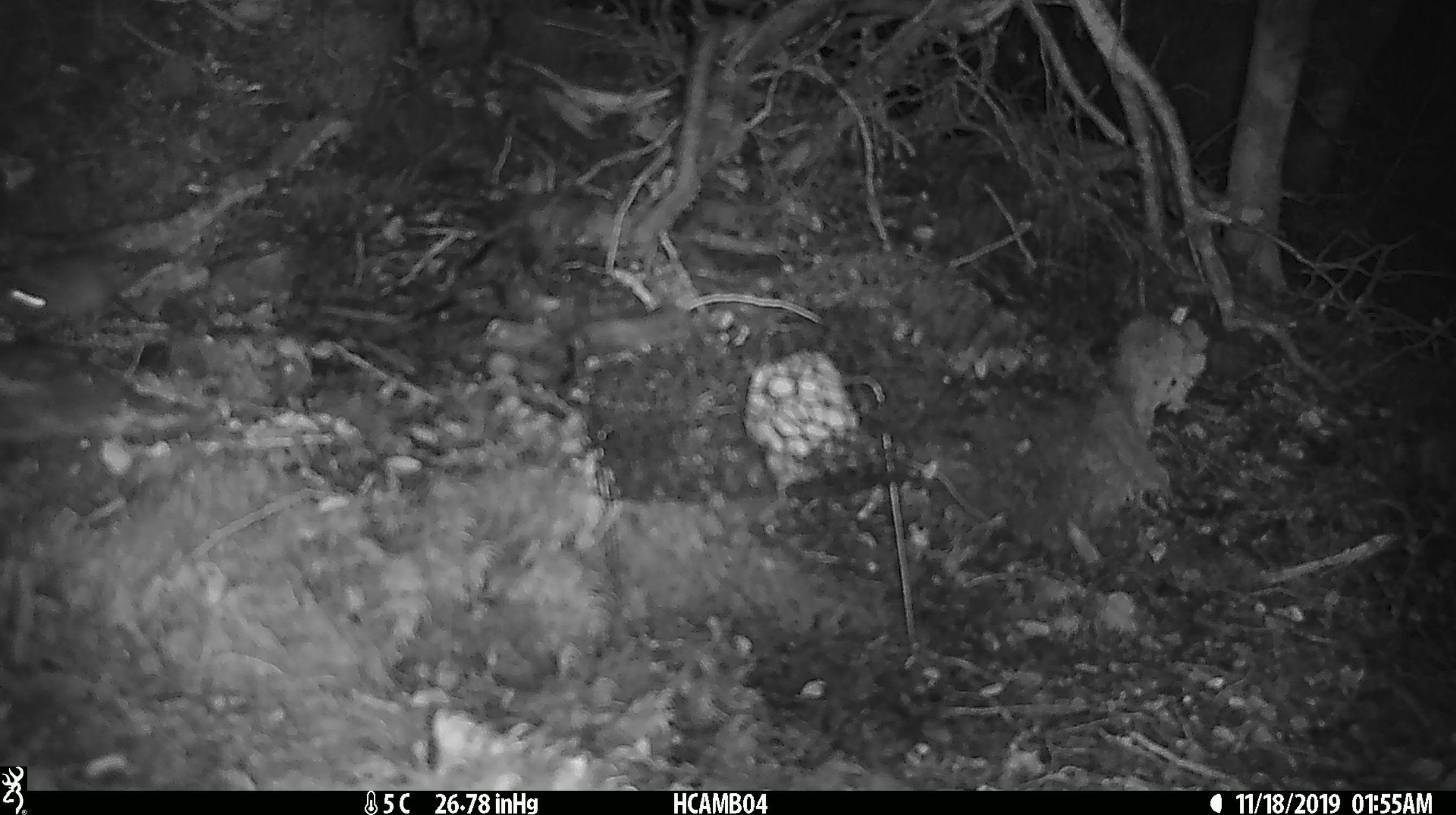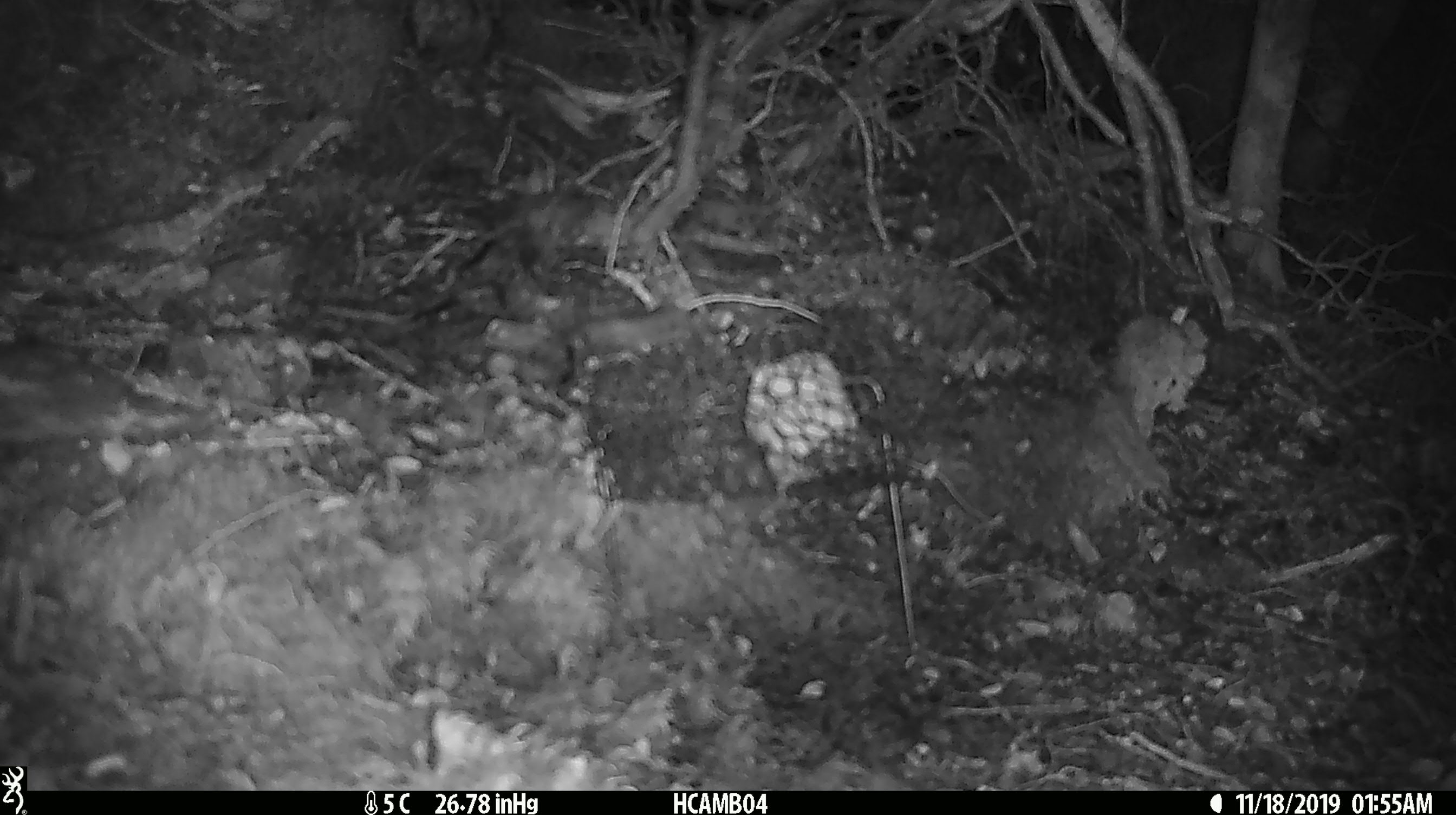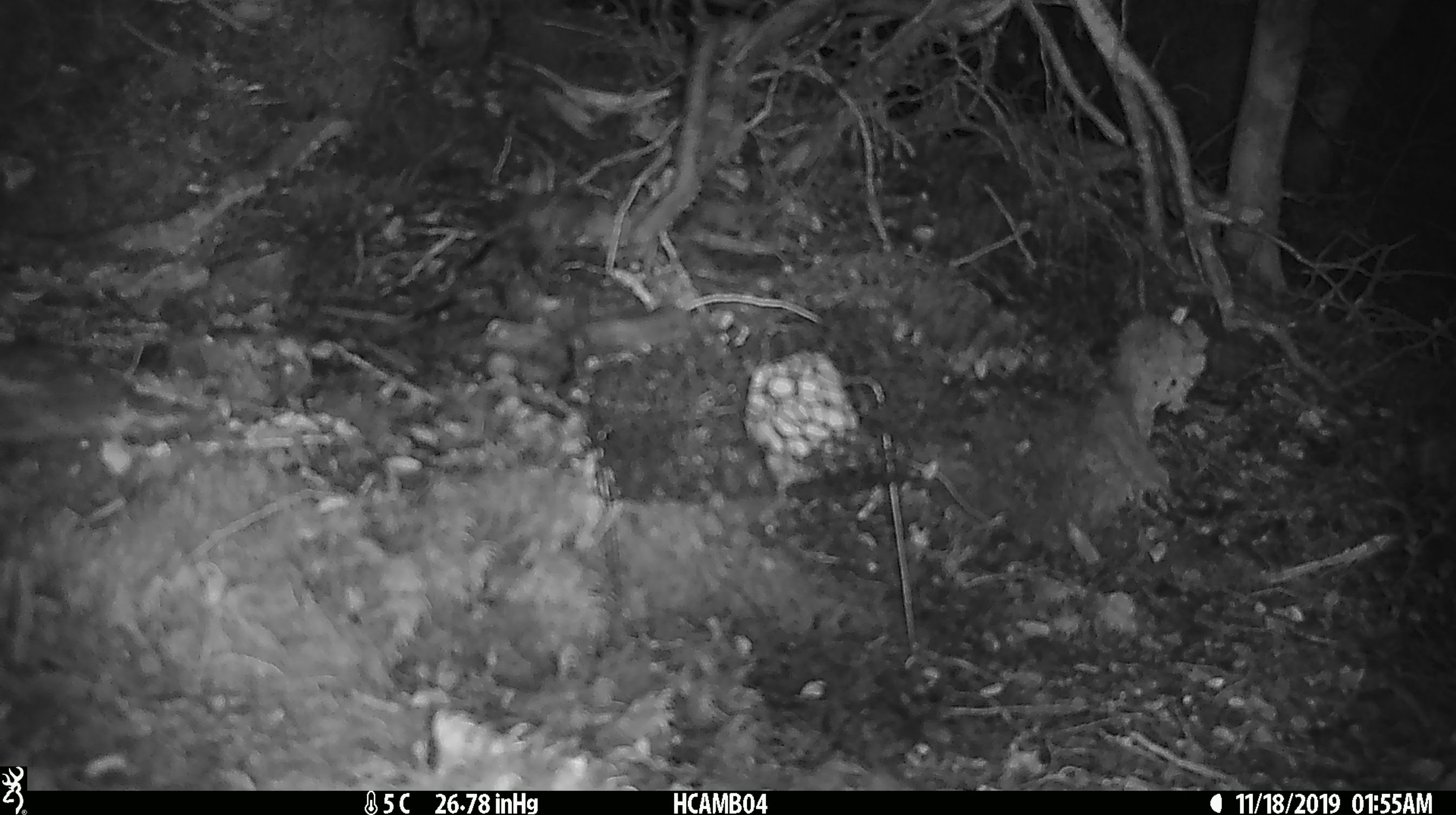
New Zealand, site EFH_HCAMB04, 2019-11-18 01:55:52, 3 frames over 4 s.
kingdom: Animalia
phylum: Chordata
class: Mammalia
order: Rodentia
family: Muridae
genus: Mus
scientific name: Mus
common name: mouse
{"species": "mouse (Mus)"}